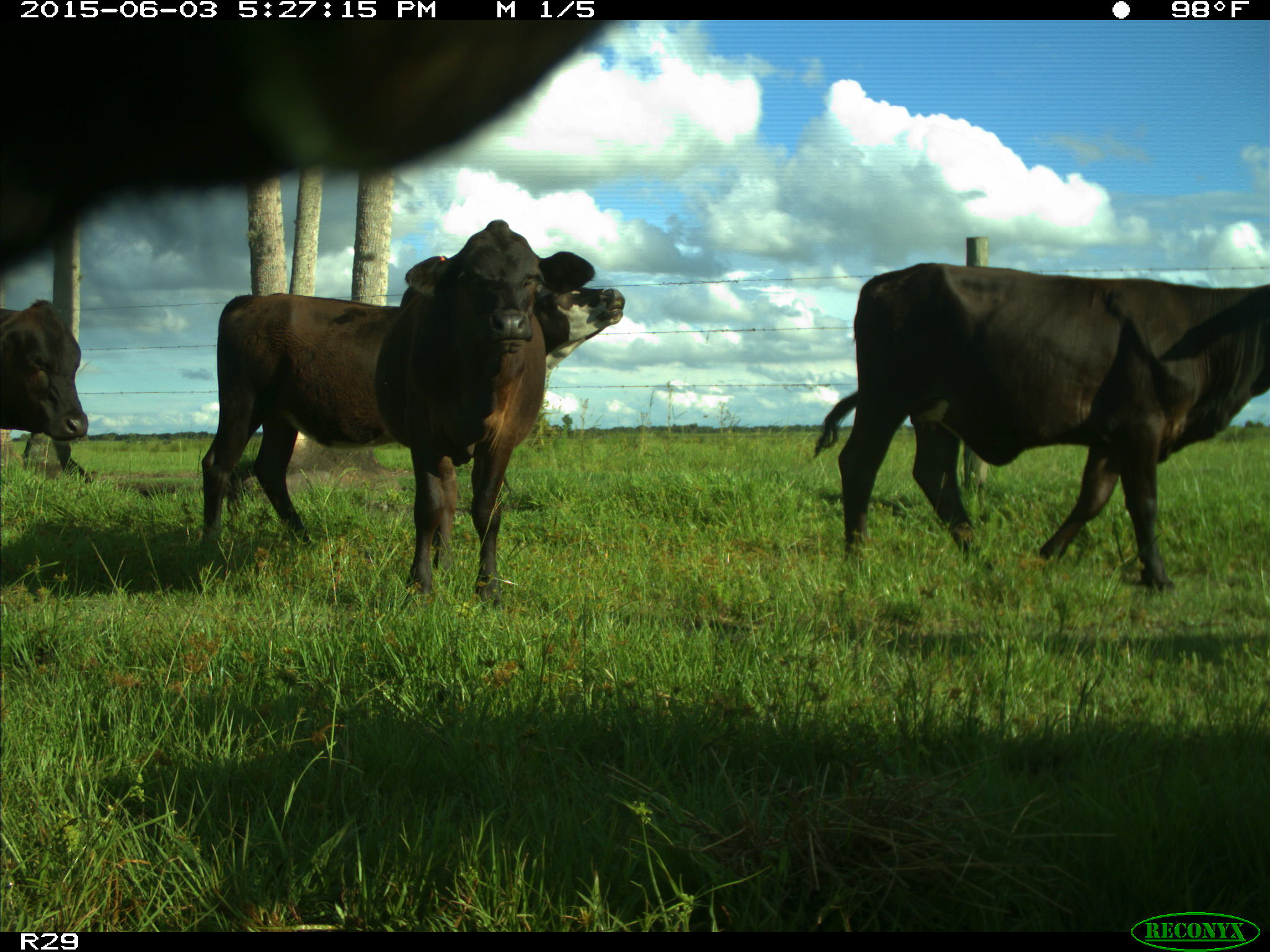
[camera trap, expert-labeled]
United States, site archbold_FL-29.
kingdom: Animalia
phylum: Chordata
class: Mammalia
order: Artiodactyla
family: Bovidae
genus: Bos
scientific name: Bos taurus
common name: domestic cow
Bos taurus (domestic cow).